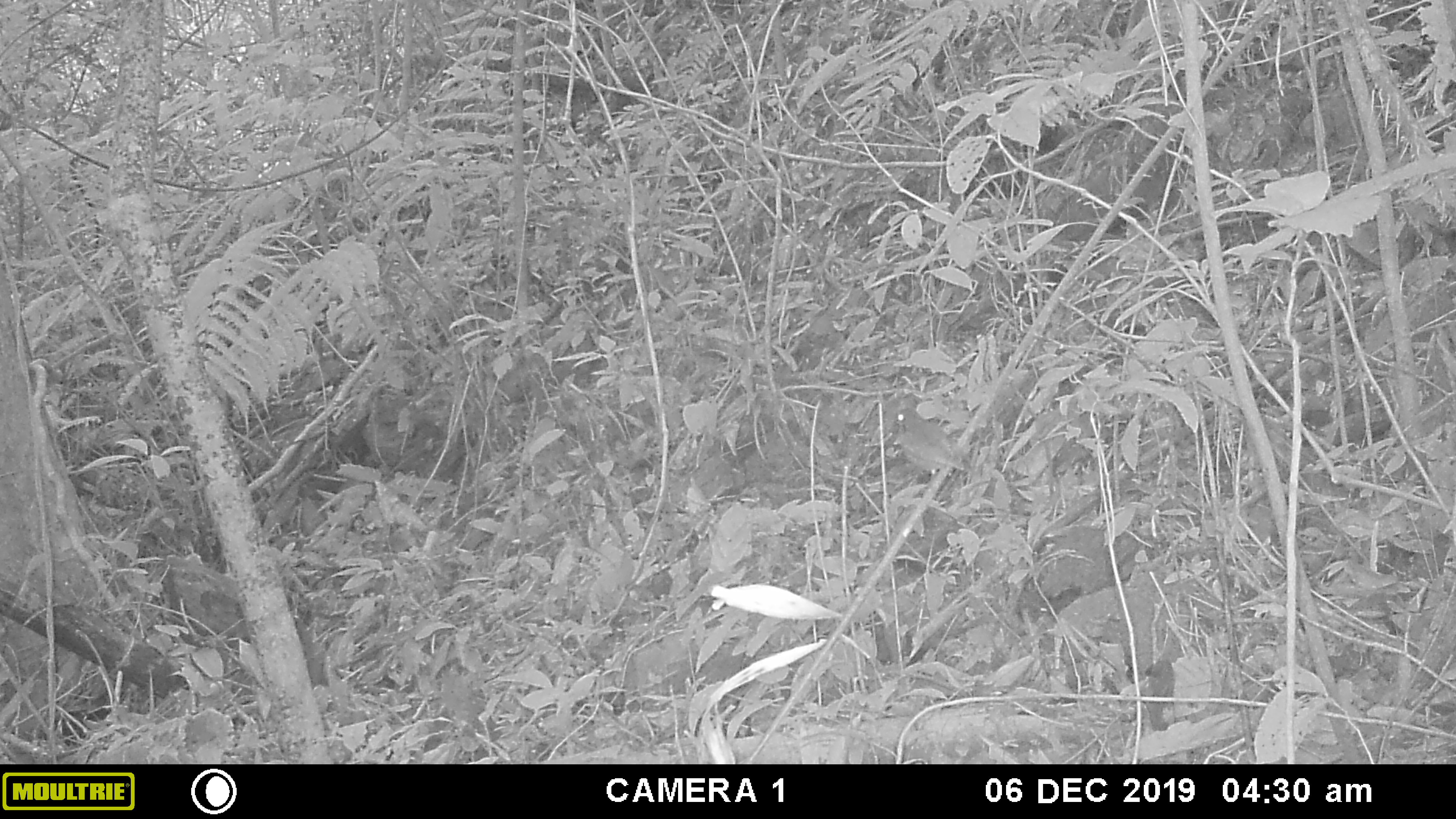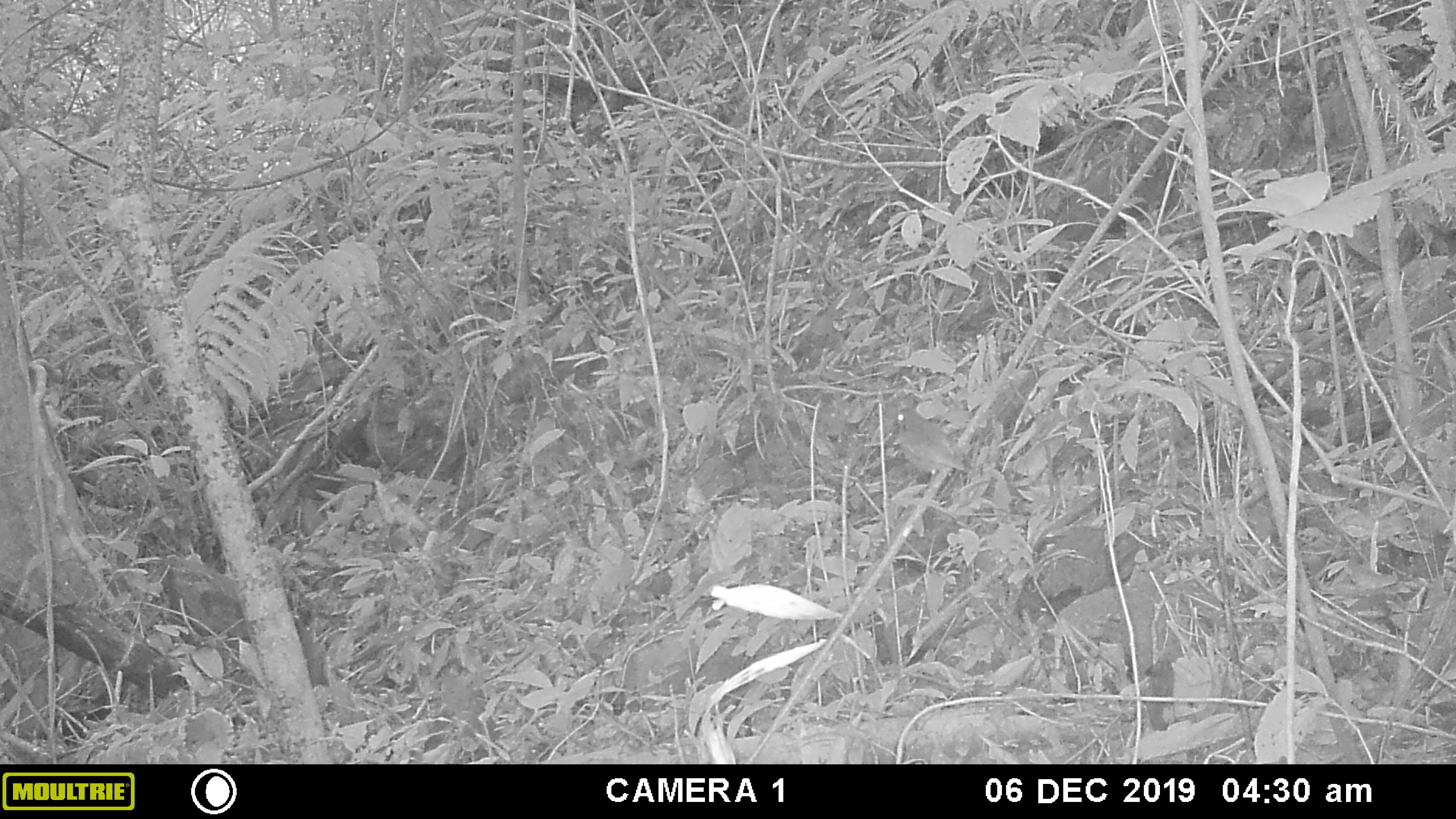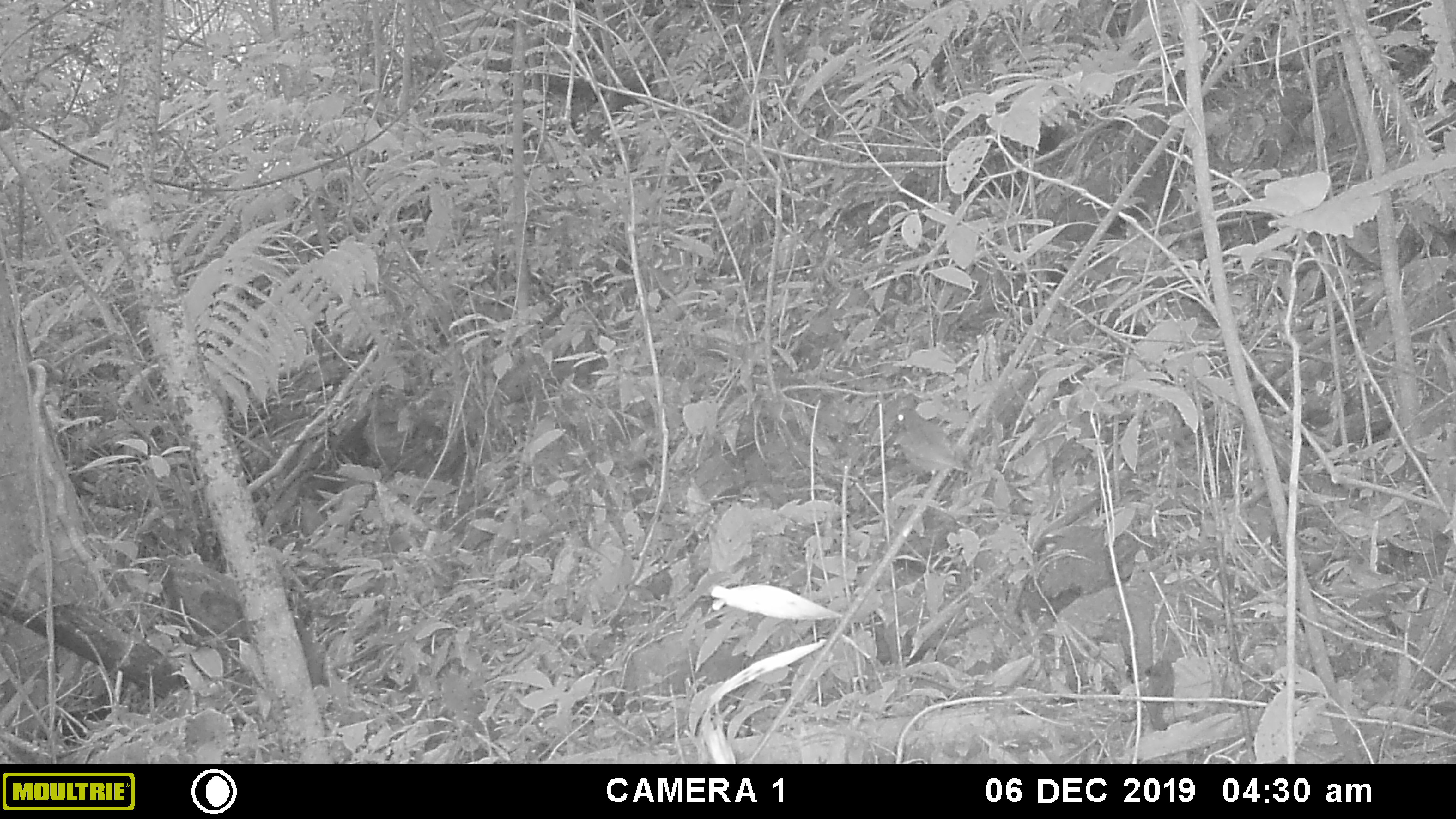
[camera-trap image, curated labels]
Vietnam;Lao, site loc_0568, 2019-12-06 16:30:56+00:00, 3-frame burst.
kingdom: Animalia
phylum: Chordata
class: Aves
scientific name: Aves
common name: bird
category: unidentified bird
Unidentified bird (bird) (Aves). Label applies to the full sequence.